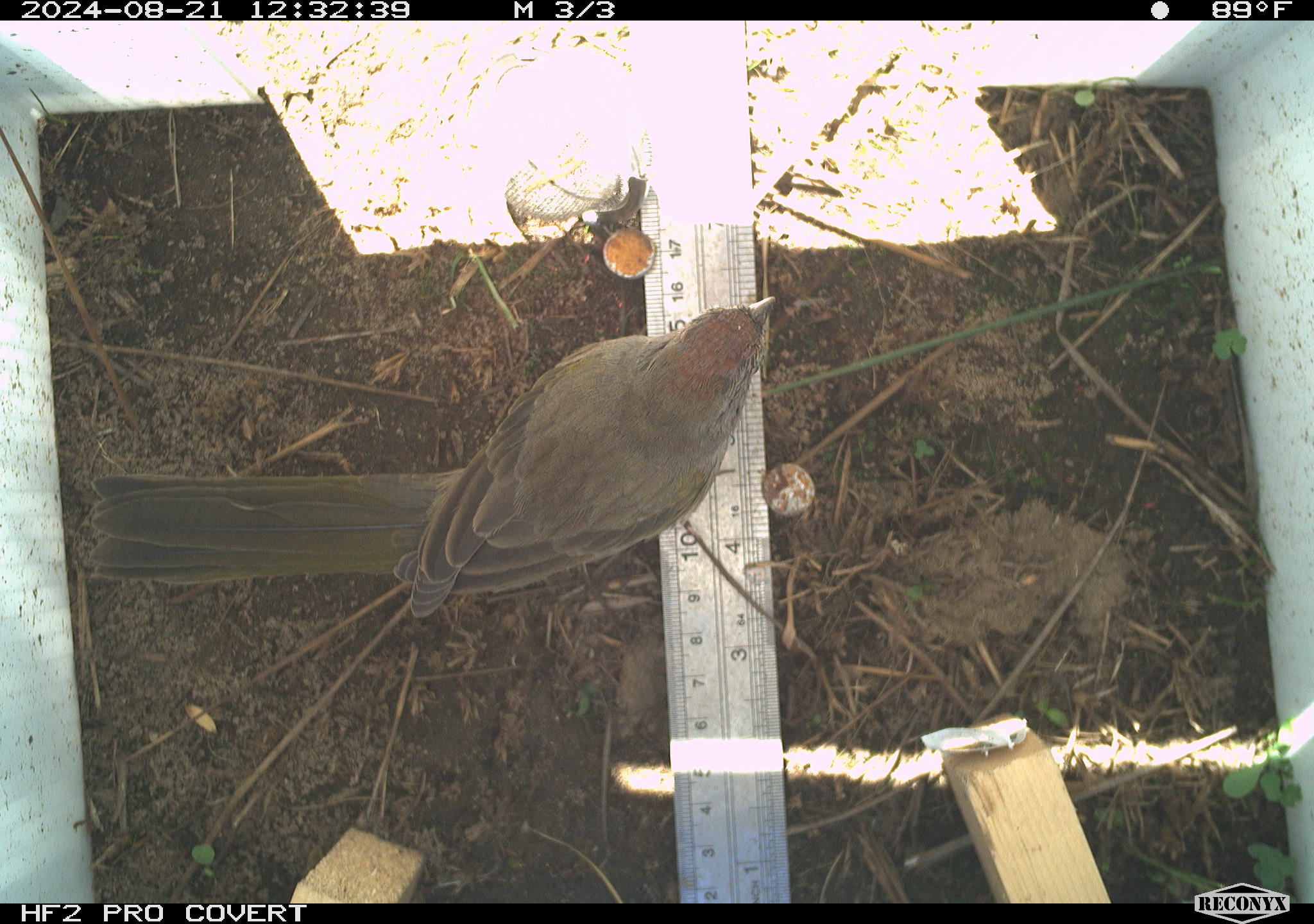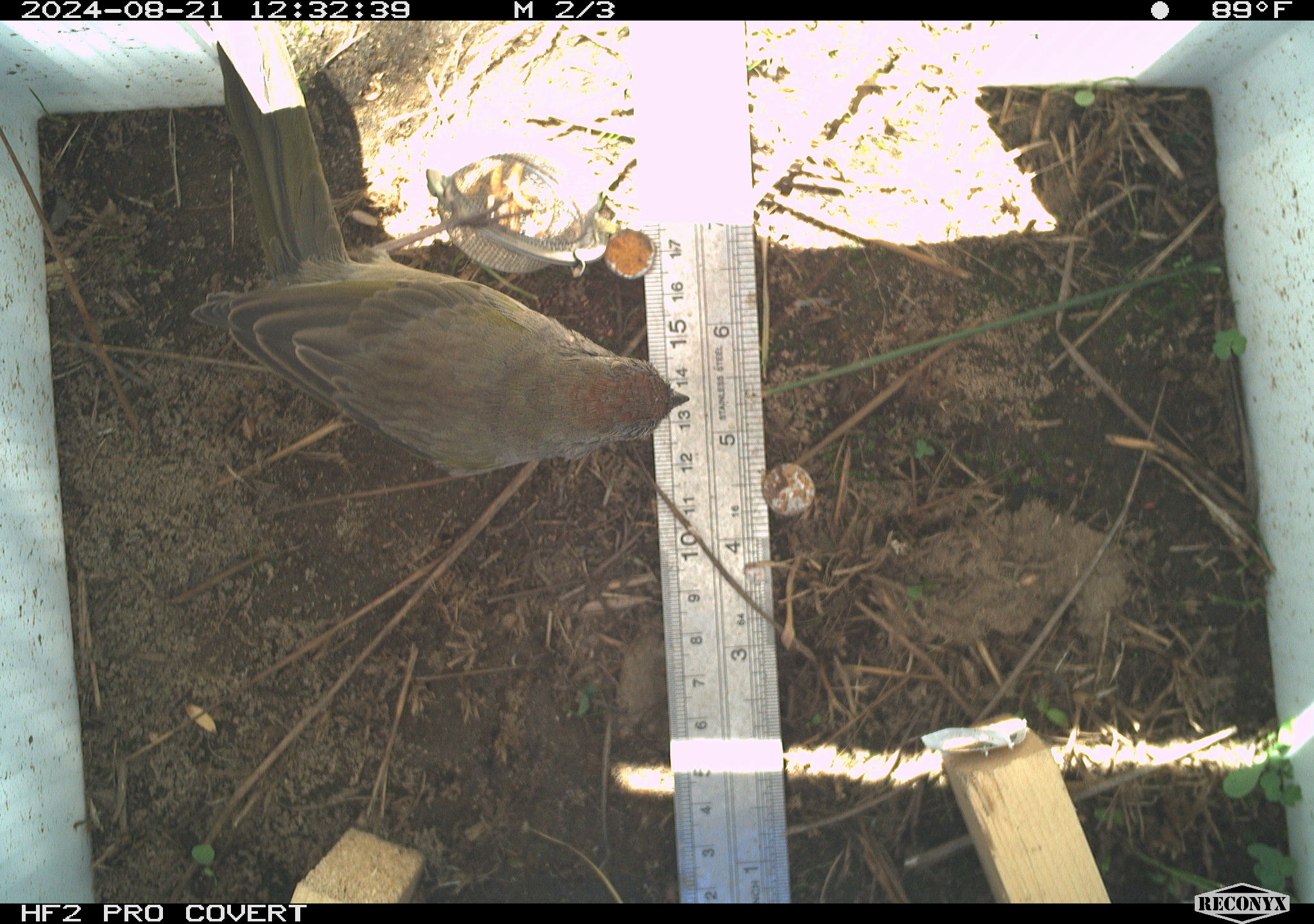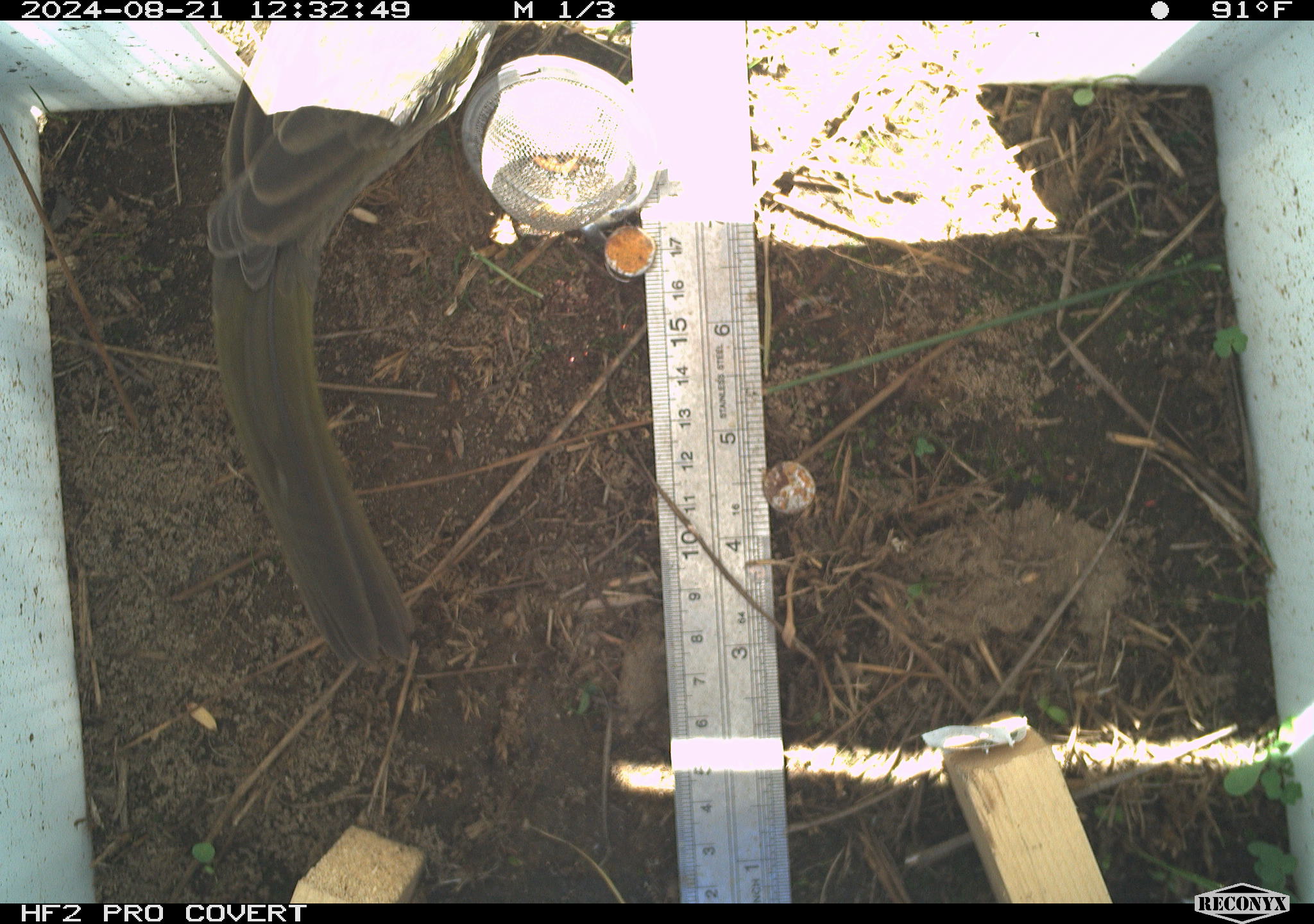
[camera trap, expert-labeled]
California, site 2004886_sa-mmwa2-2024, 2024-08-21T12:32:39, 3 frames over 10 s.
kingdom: Animalia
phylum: Chordata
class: Aves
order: Passeriformes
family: Passerellidae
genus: Pipilo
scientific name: Pipilo chlorurus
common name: green-tailed towhee